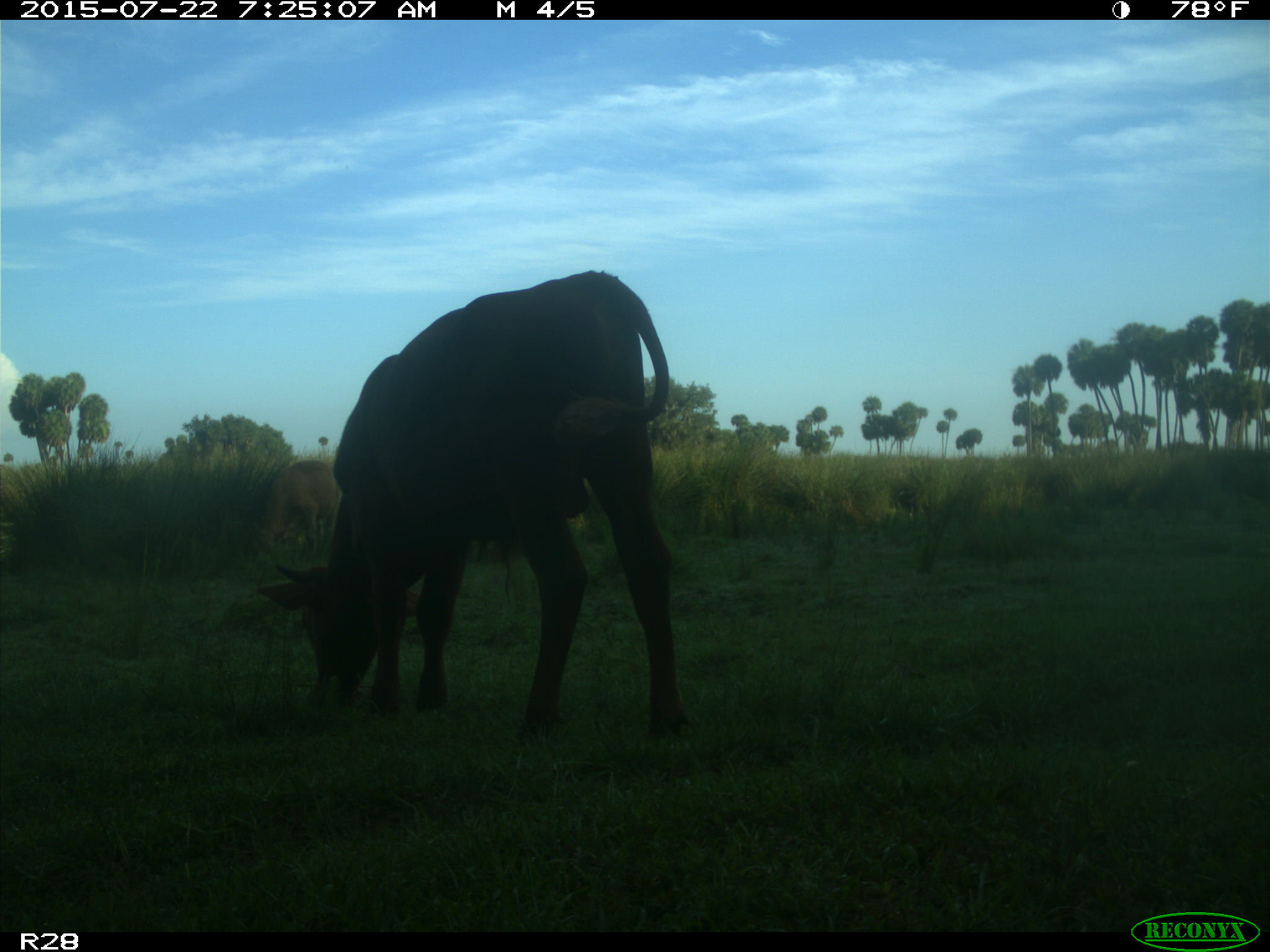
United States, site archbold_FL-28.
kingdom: Animalia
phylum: Chordata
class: Mammalia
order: Artiodactyla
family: Bovidae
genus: Bos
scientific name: Bos taurus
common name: domestic cow